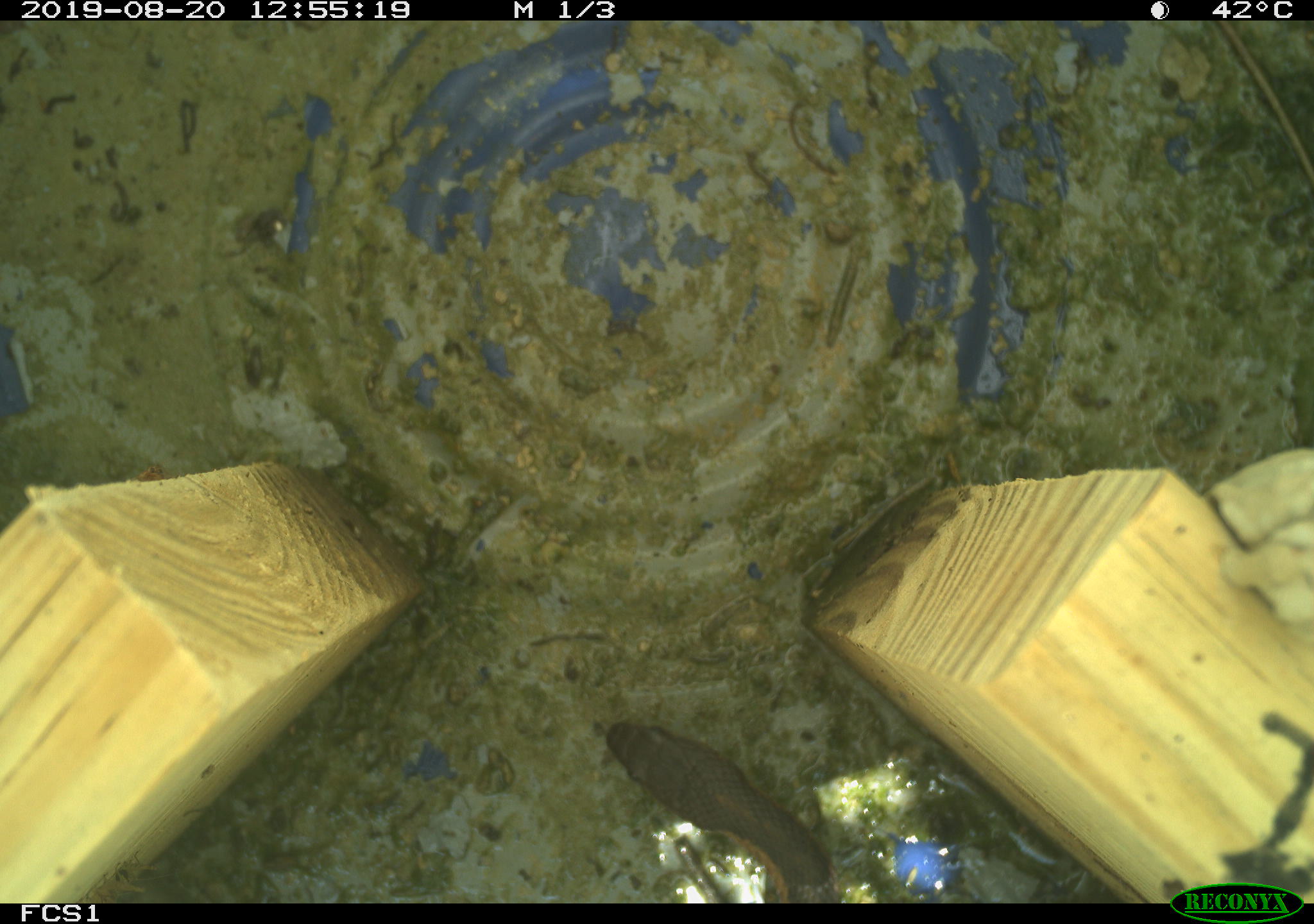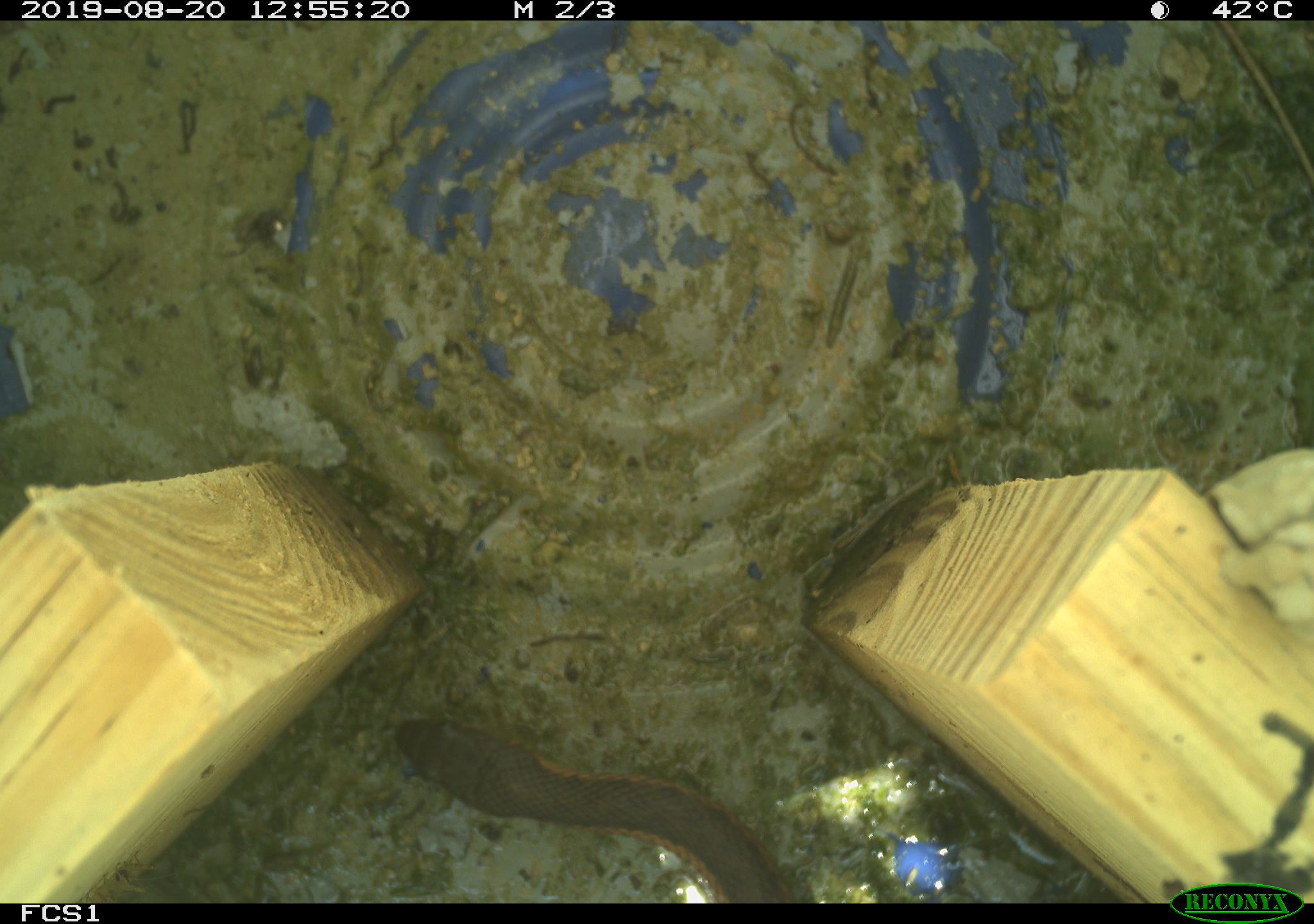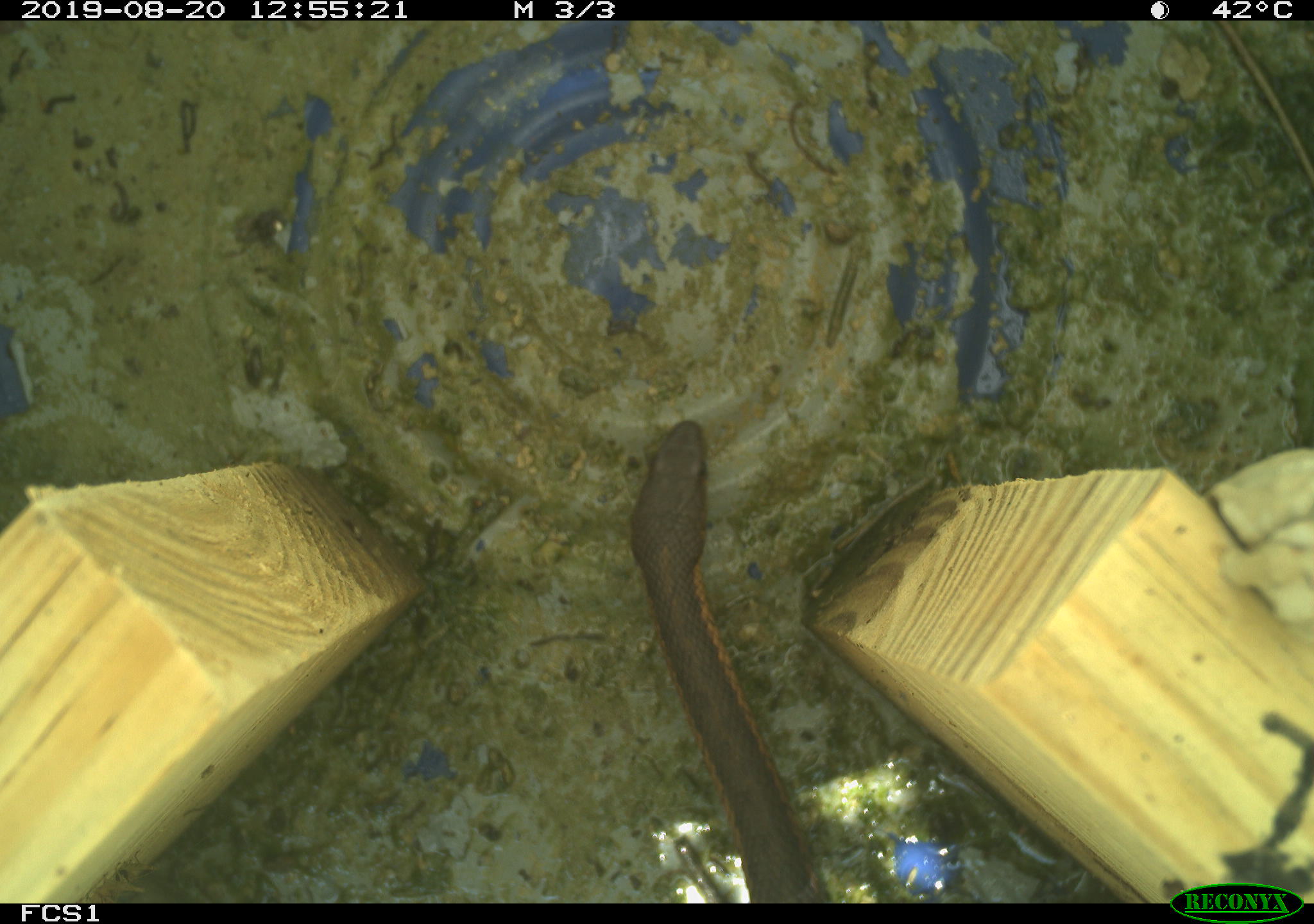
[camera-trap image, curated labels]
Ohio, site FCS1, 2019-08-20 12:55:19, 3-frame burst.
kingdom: Animalia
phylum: Chordata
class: Reptilia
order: Squamata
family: Colubridae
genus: Thamnophis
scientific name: Thamnophis sirtalis sirtalis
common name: eastern gartersnake